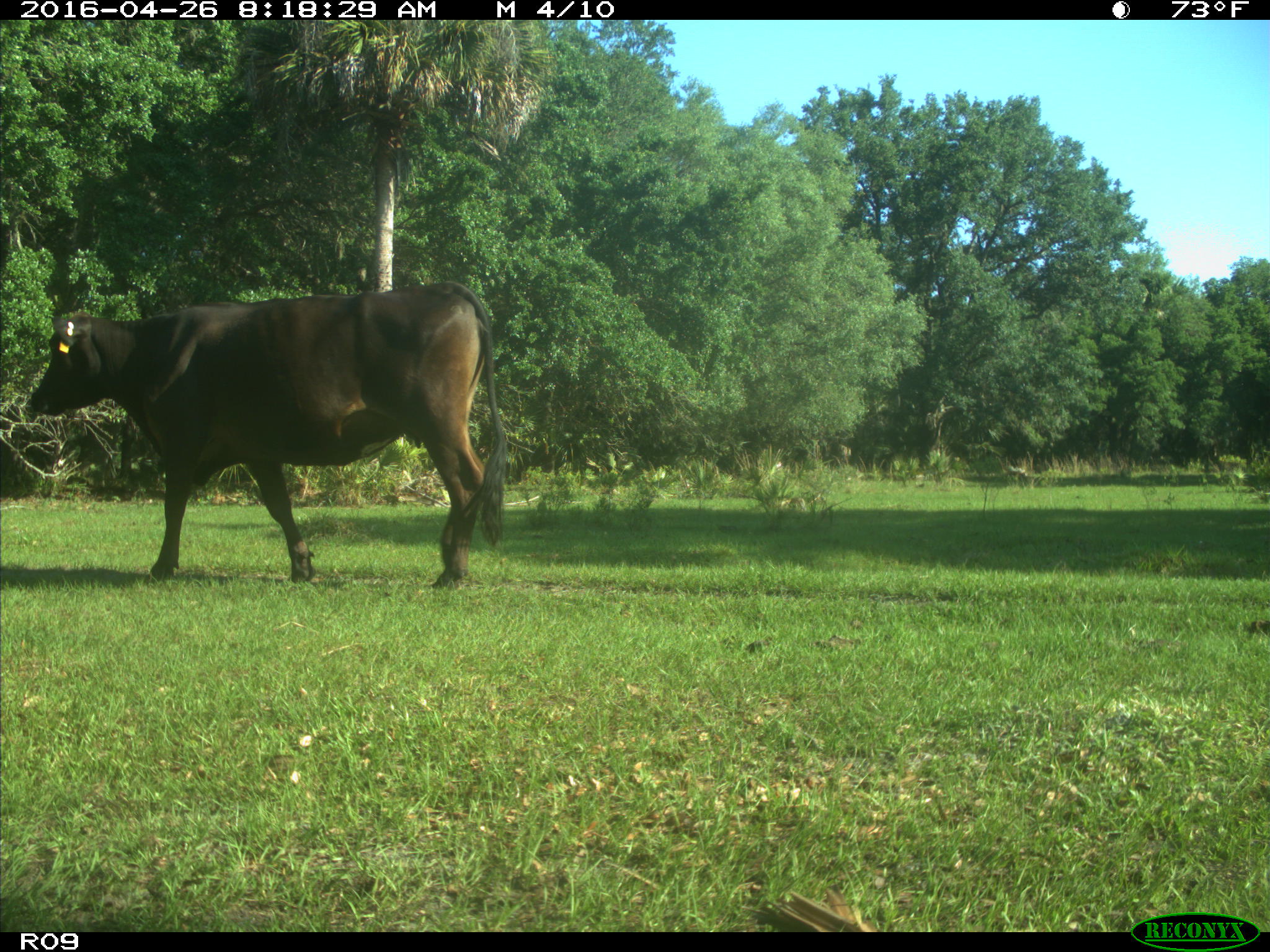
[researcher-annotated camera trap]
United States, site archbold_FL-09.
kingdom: Animalia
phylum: Chordata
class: Mammalia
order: Artiodactyla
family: Bovidae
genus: Bos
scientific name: Bos taurus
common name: domestic cow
Bos taurus (domestic cow).